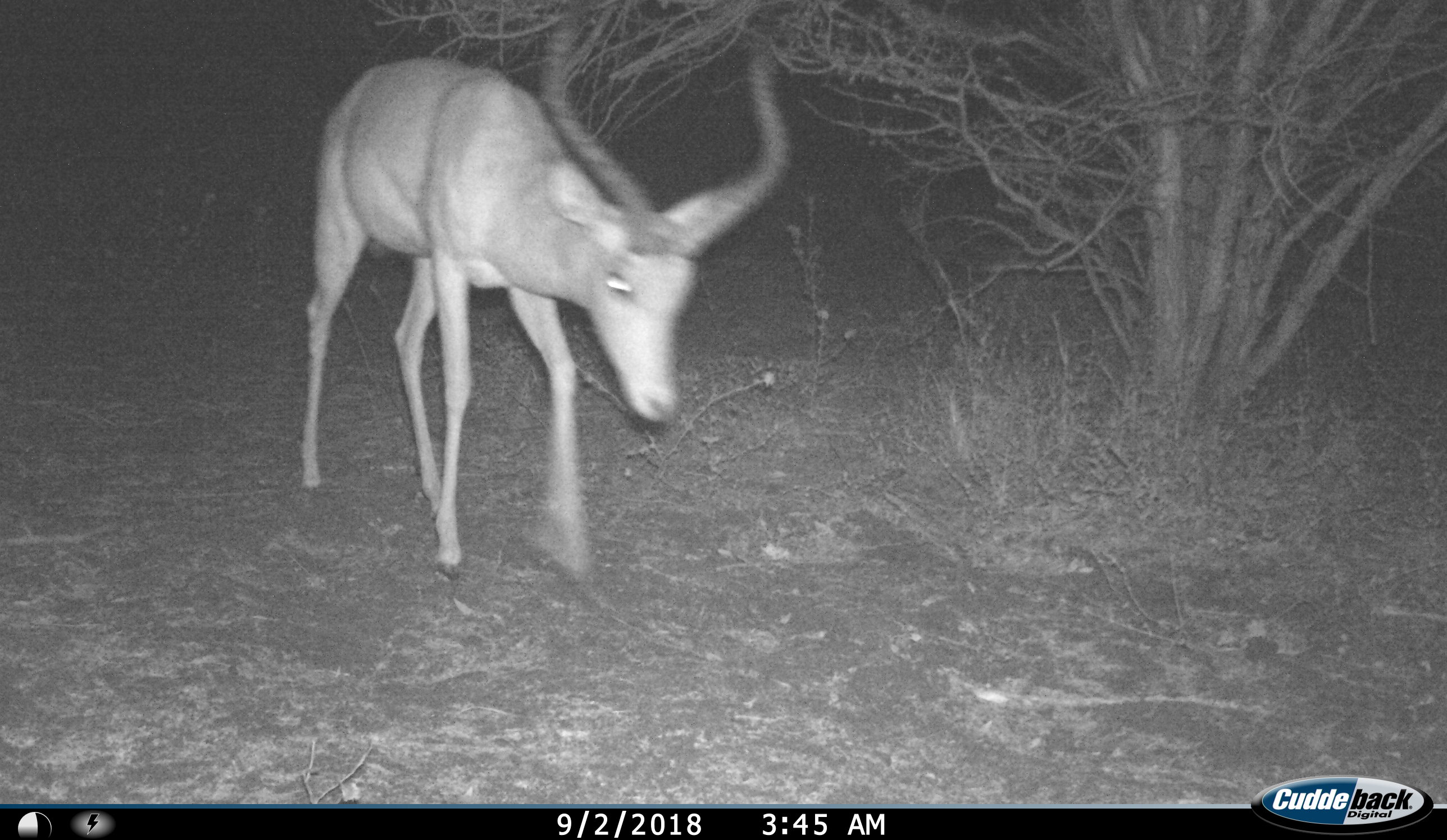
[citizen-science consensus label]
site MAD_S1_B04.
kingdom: Animalia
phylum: Chordata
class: Mammalia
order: Artiodactyla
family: Bovidae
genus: Aepyceros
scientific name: Aepyceros melampus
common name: impala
Impala (Aepyceros melampus), count 1. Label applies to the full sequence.